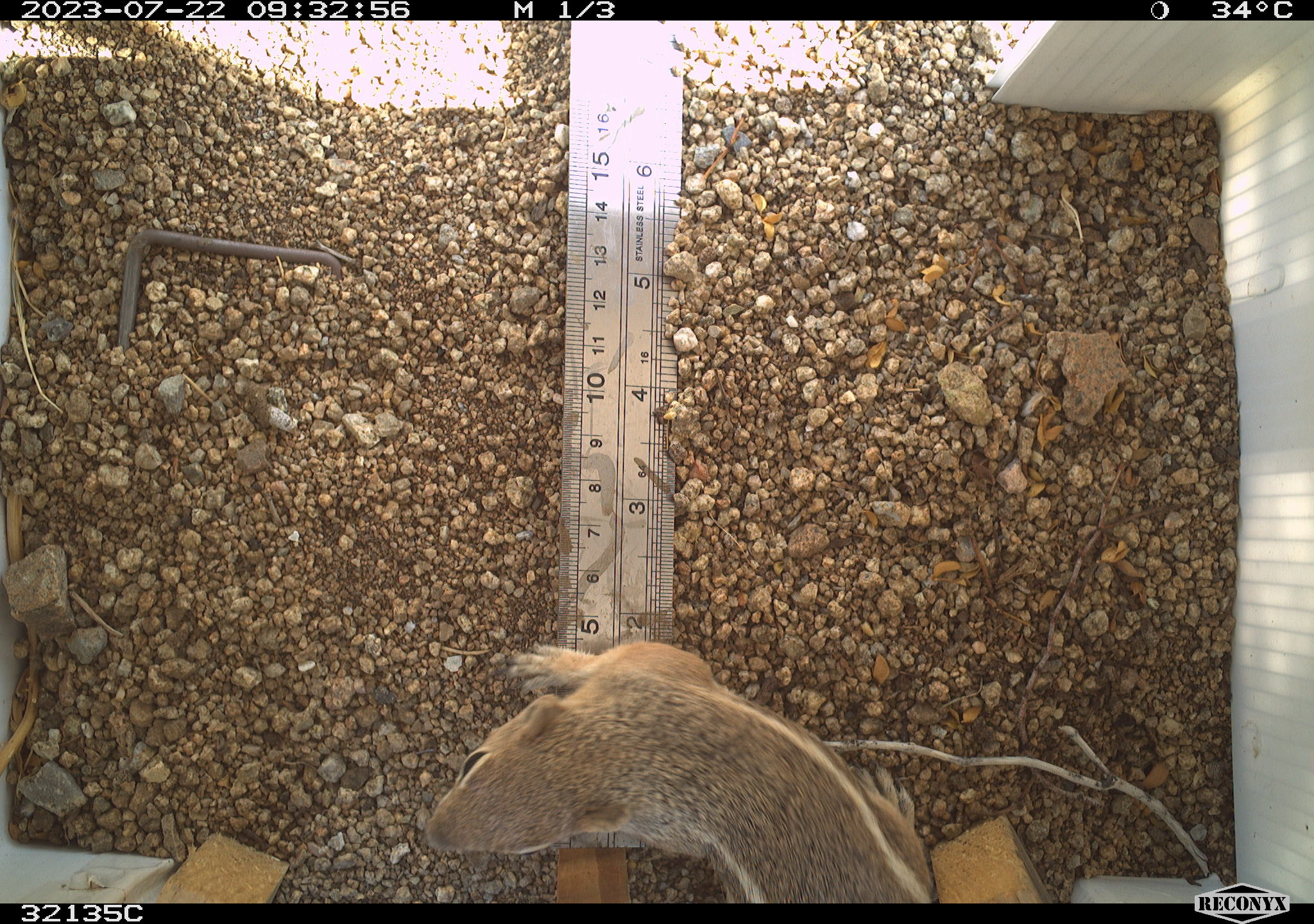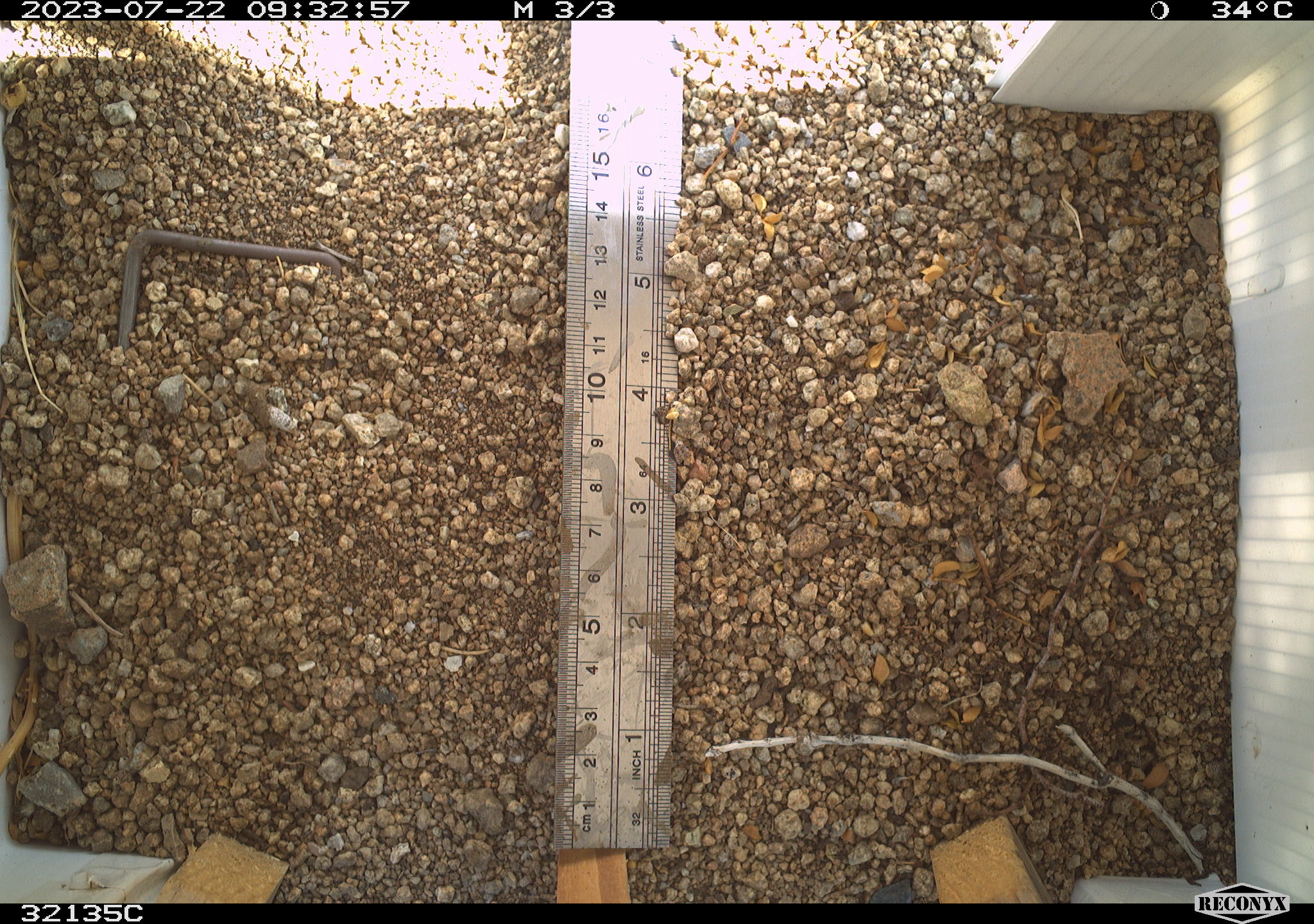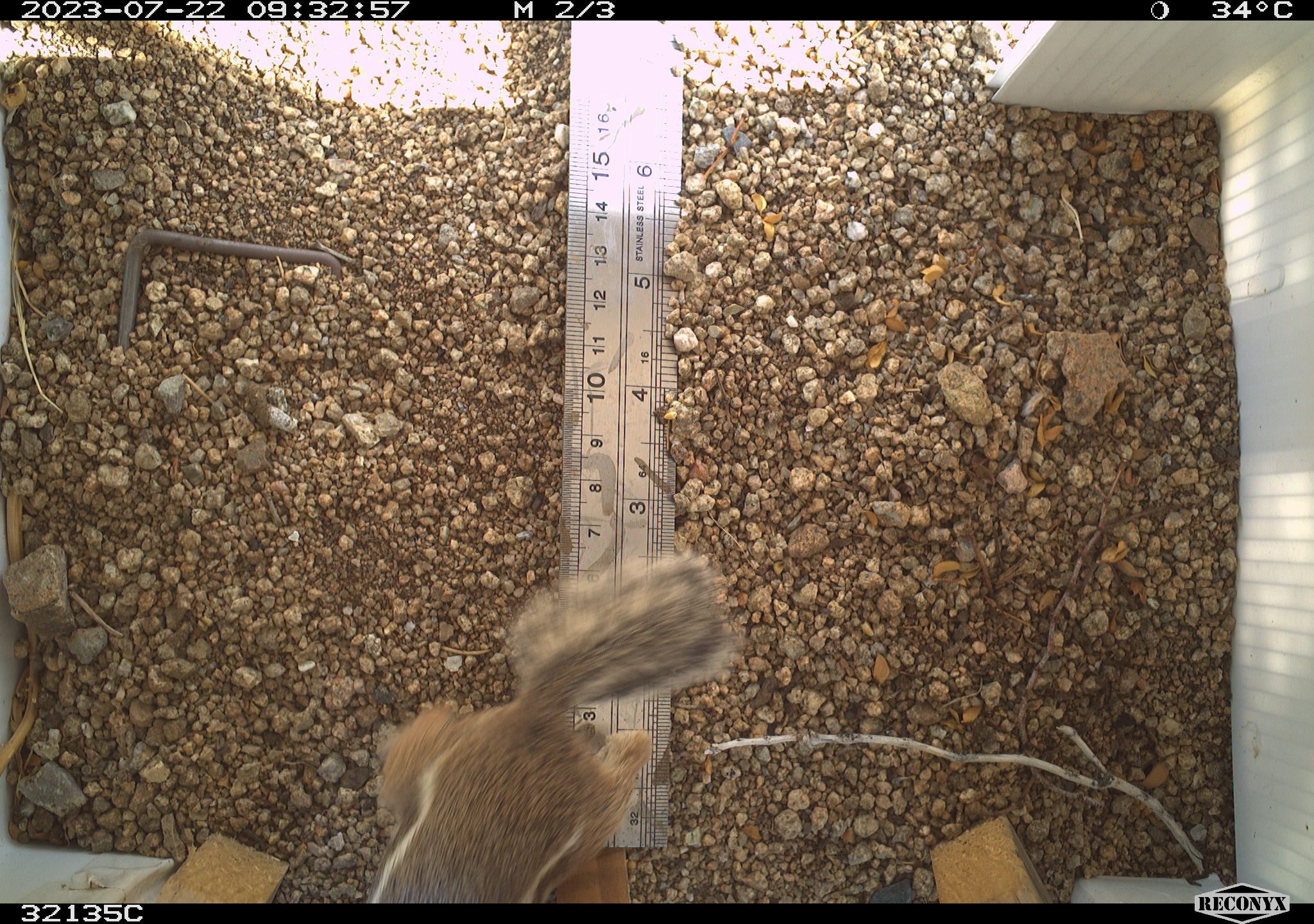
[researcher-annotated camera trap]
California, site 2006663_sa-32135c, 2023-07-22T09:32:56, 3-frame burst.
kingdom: Animalia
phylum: Chordata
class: Mammalia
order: Rodentia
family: Sciuridae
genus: Ammospermophilus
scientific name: Ammospermophilus leucurus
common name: white-tailed antelope squirrel